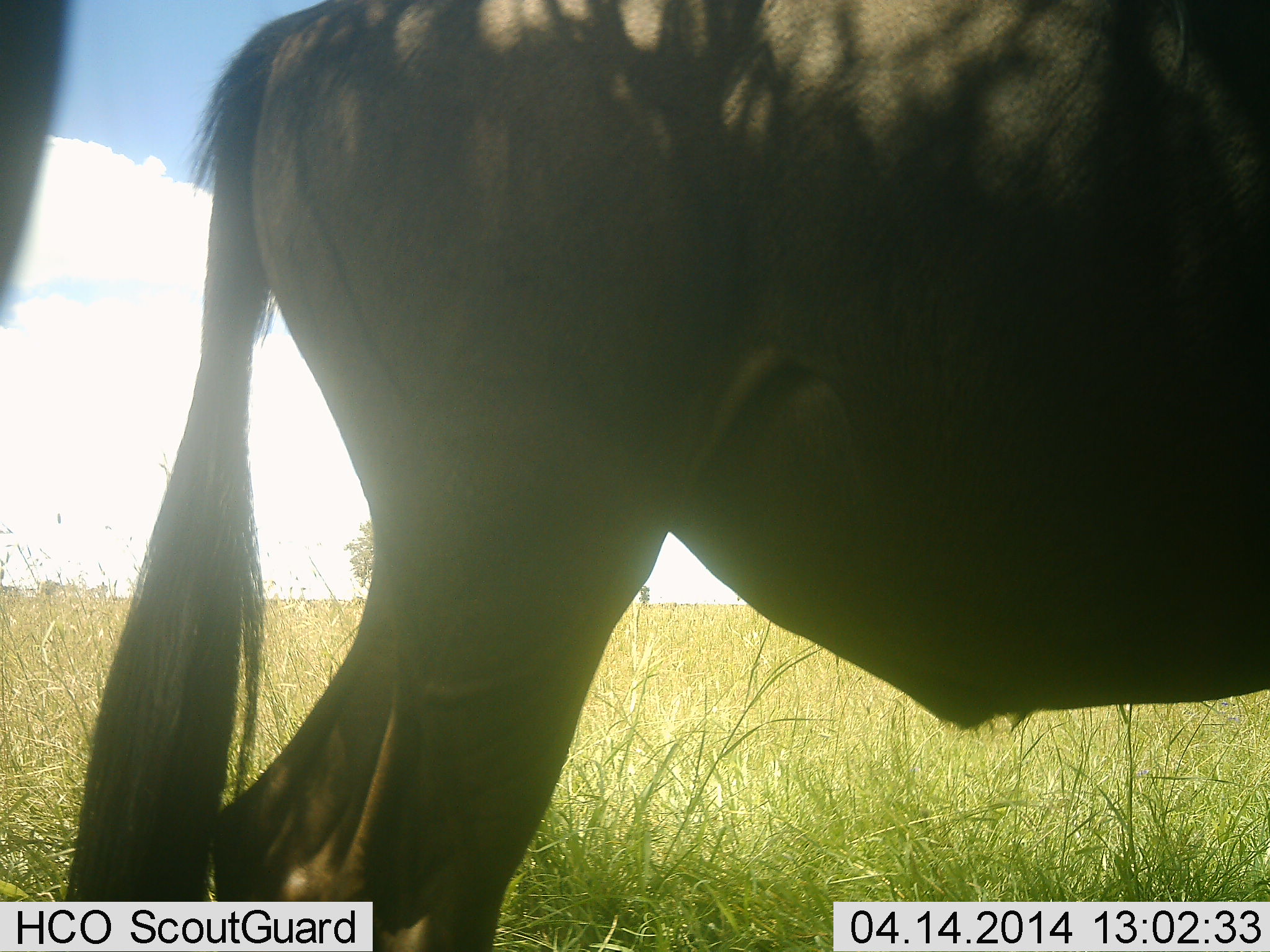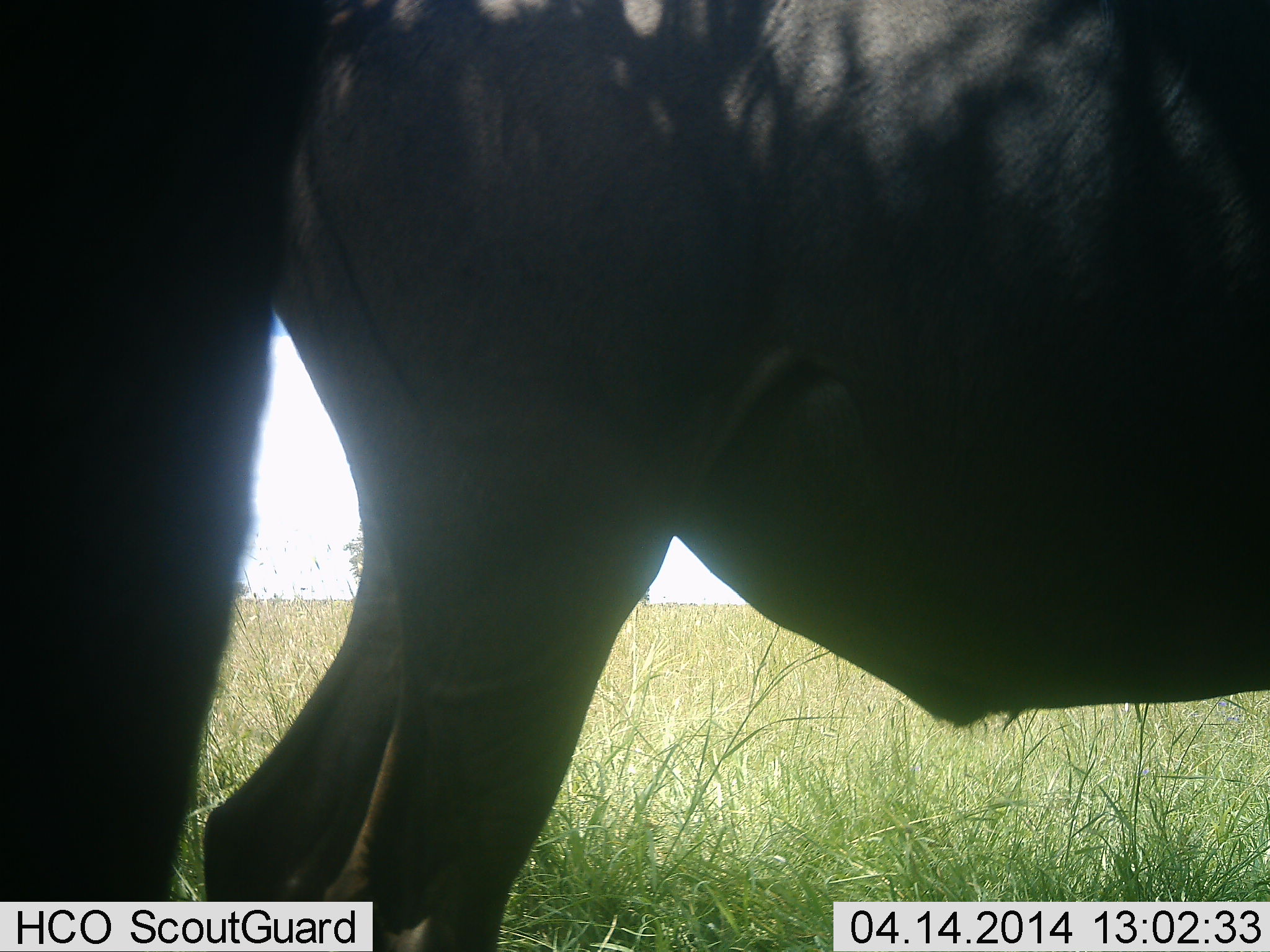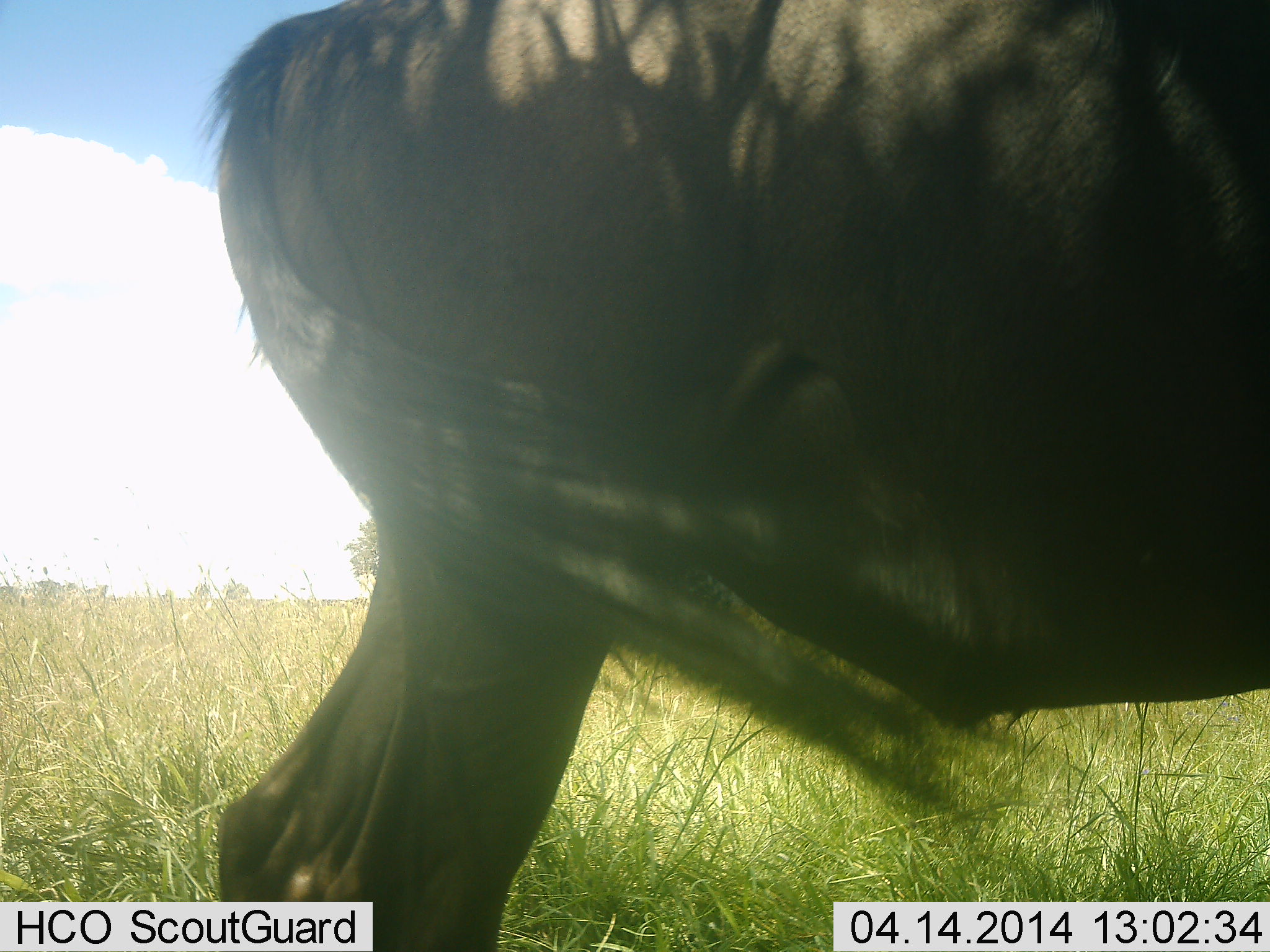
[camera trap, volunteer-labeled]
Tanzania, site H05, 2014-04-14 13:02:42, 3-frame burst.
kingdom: Animalia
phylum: Chordata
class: Mammalia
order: Artiodactyla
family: Bovidae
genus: Connochaetes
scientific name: Connochaetes taurinus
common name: blue wildebeest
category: wildebeest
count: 1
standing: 92%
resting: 0%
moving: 6%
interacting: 0%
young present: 0%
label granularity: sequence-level